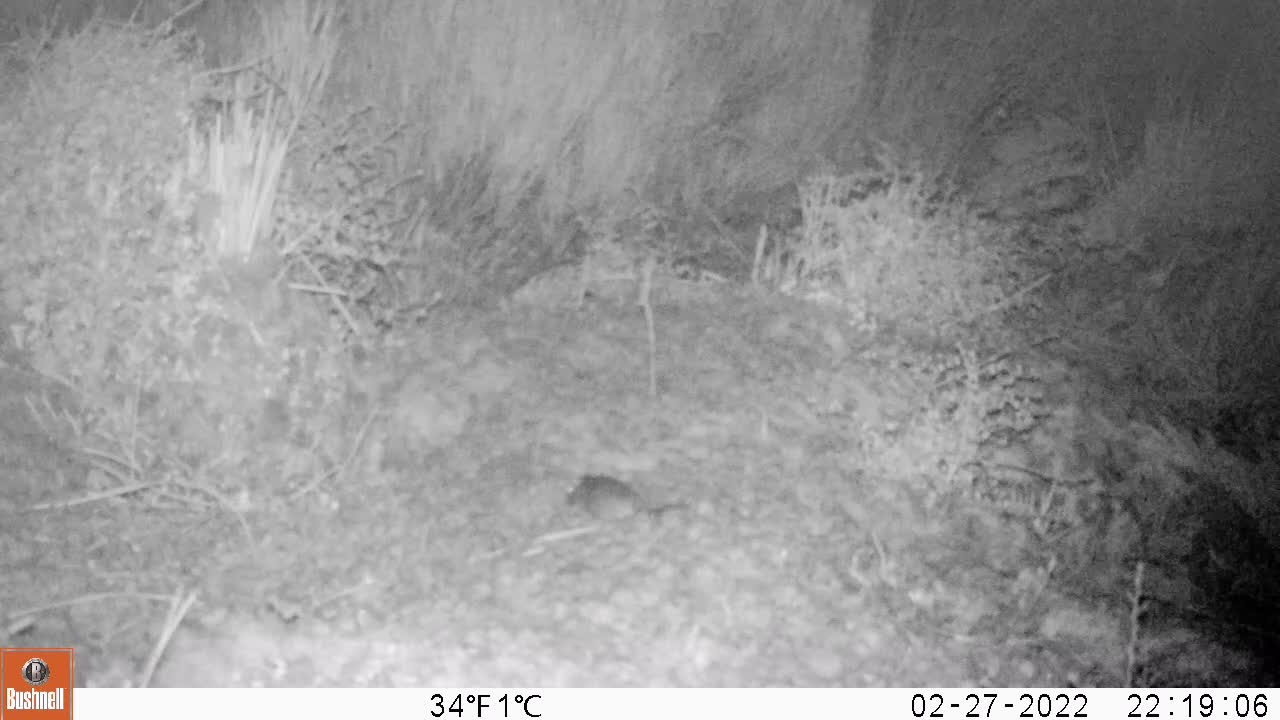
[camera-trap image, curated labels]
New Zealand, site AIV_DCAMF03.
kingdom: Animalia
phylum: Chordata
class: Mammalia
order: Rodentia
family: Muridae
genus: Mus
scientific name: Mus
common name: mouse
Mouse (Mus).